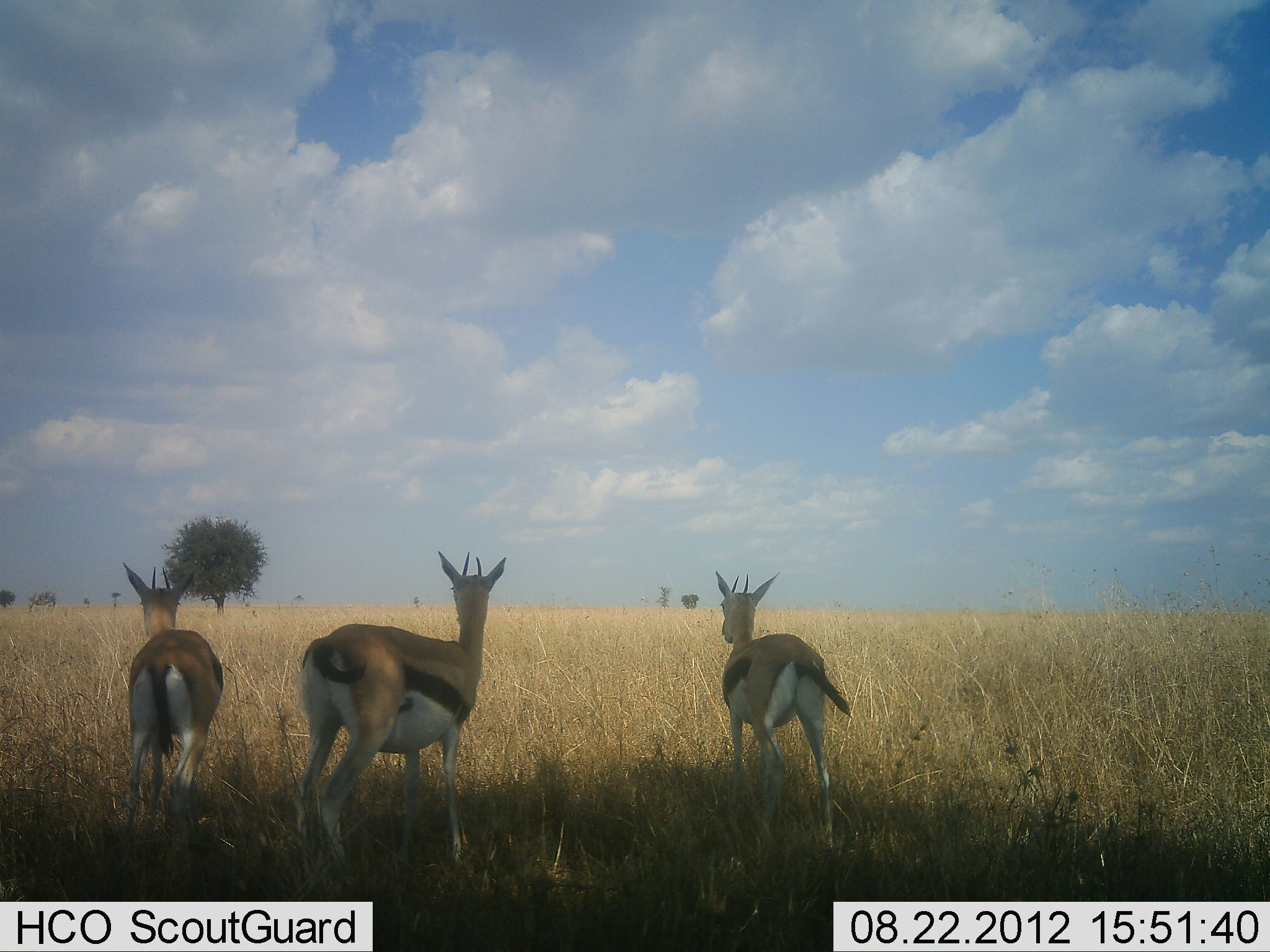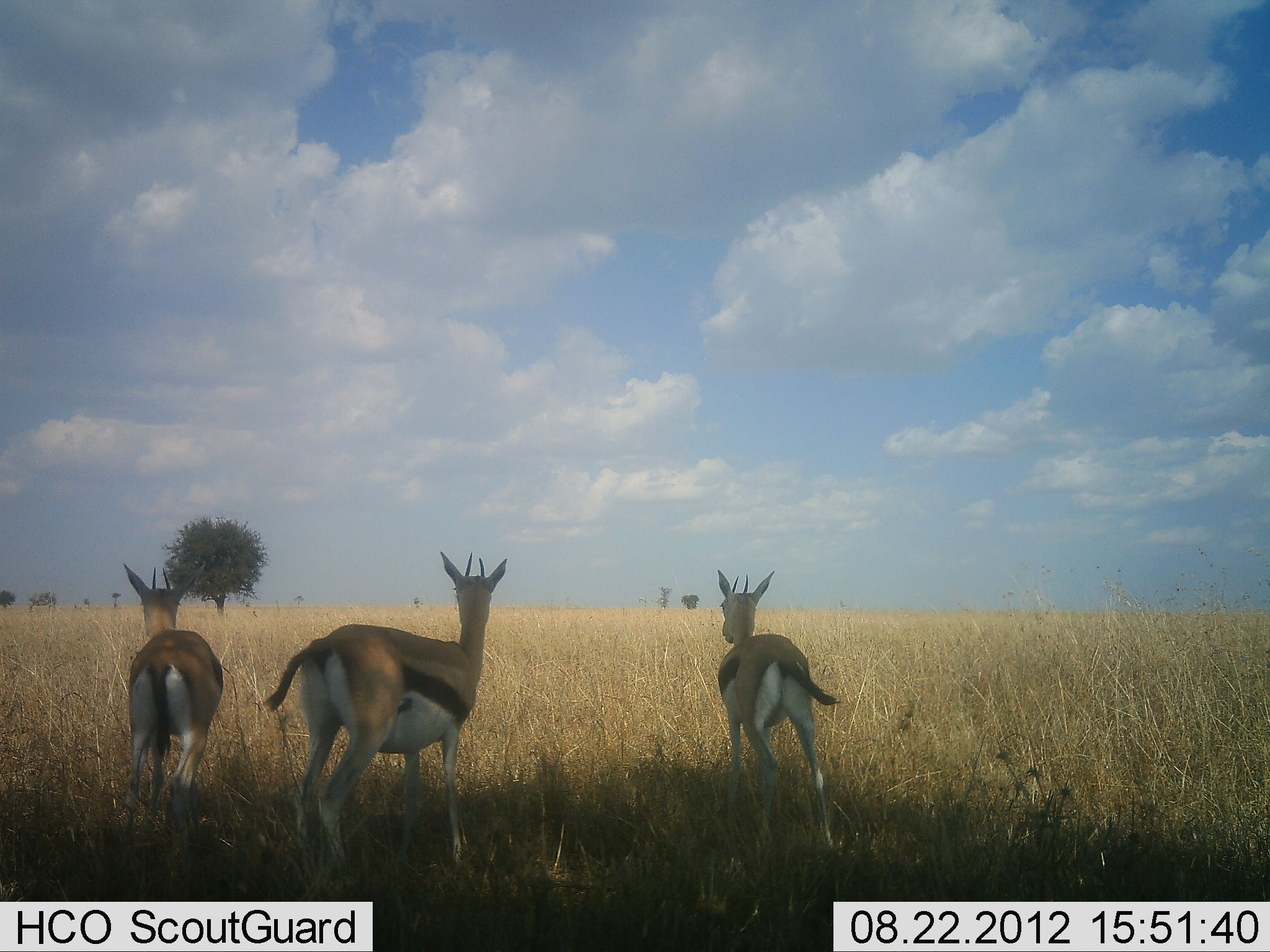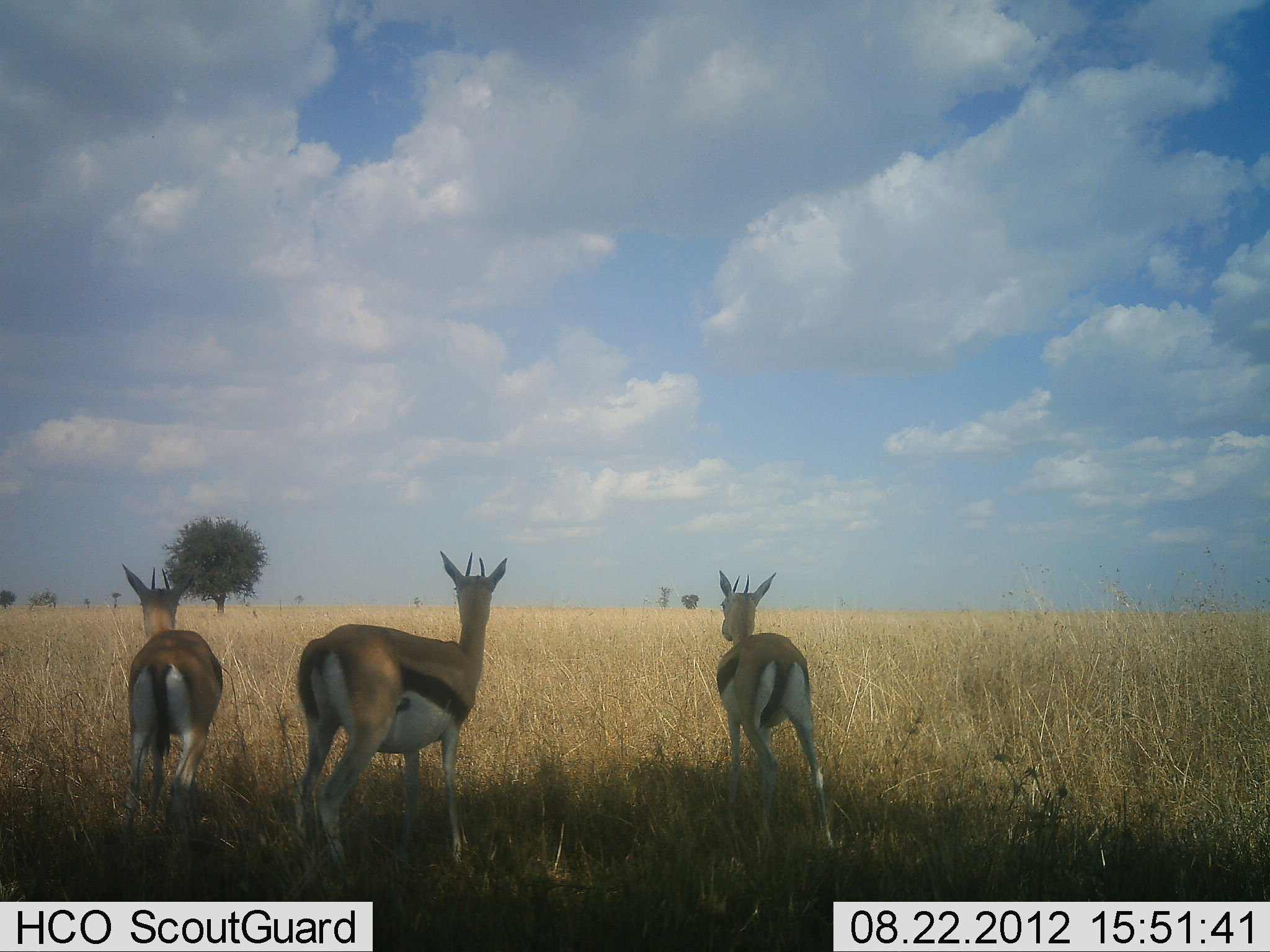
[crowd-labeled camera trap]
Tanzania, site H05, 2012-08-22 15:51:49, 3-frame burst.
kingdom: Animalia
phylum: Chordata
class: Mammalia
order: Artiodactyla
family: Bovidae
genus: Eudorcas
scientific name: Eudorcas thomsonii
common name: thomson's gazelle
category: gazellethomsons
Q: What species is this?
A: Gazellethomsons (thomson's gazelle) (Eudorcas thomsonii).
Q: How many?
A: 3.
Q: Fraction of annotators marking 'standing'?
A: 100%.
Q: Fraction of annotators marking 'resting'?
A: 0%.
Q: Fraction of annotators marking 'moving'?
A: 0%.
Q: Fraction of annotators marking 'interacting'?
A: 0%.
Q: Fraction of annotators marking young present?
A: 10%.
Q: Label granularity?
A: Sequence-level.